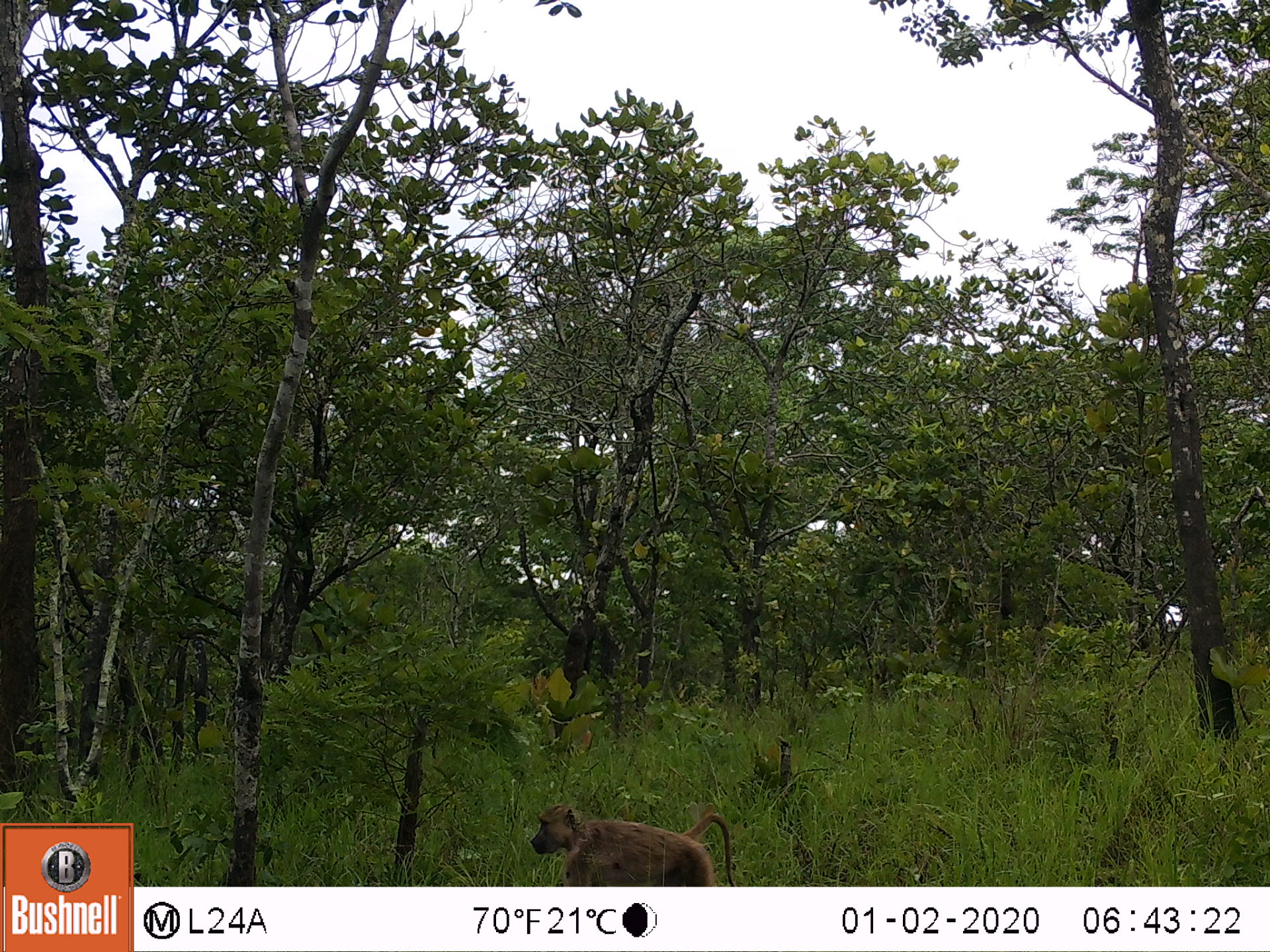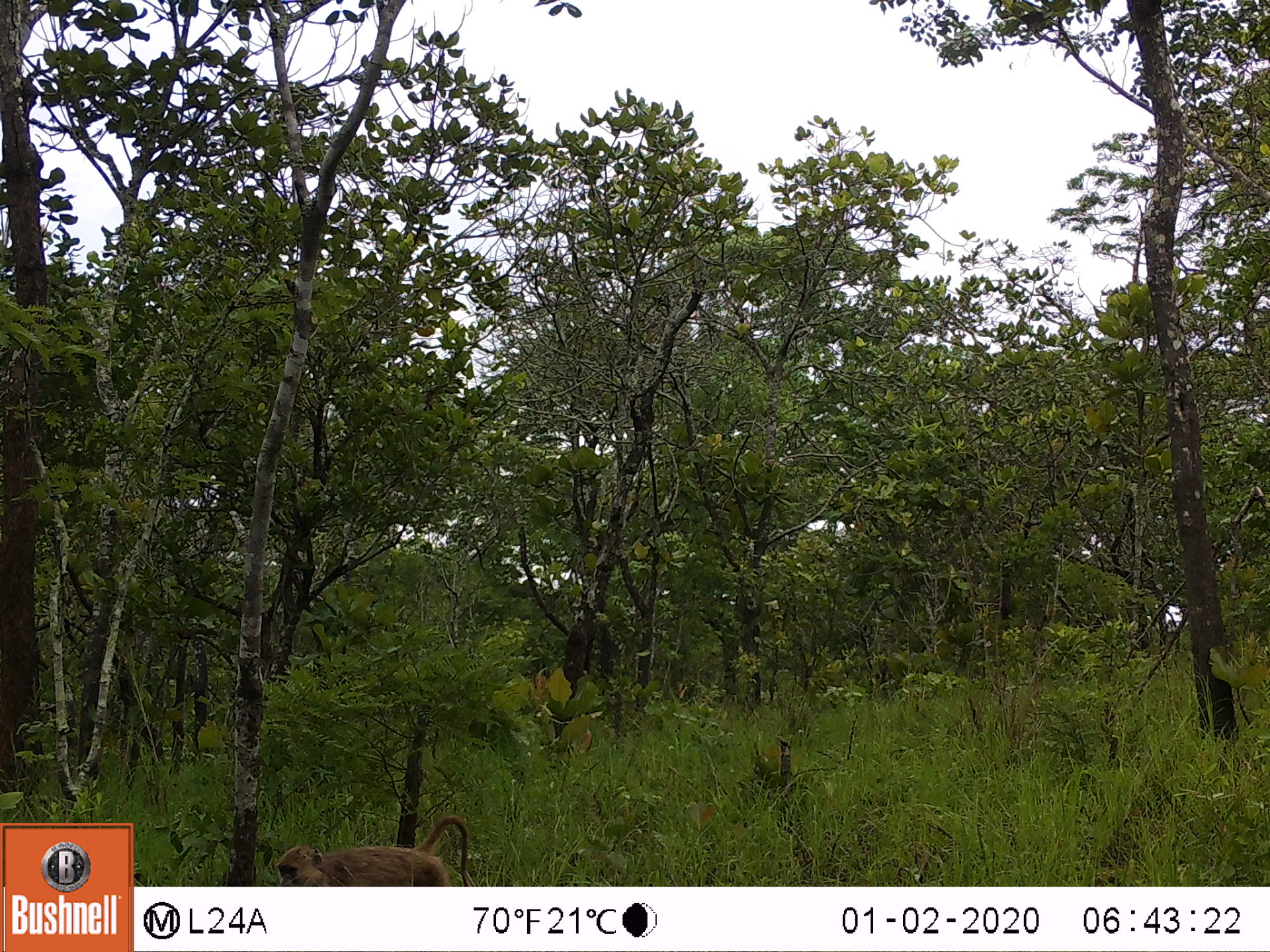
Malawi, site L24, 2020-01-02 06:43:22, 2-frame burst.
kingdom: Animalia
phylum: Chordata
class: Mammalia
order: Primates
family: Cercopithecidae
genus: Papio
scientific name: Papio cynocephalus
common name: yellow baboon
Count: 1.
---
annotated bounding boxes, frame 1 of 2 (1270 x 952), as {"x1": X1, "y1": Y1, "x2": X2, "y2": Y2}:
yellow baboon: {"x1": 521, "y1": 799, "x2": 737, "y2": 882}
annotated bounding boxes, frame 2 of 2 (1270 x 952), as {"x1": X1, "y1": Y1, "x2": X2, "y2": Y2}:
yellow baboon: {"x1": 268, "y1": 813, "x2": 474, "y2": 880}